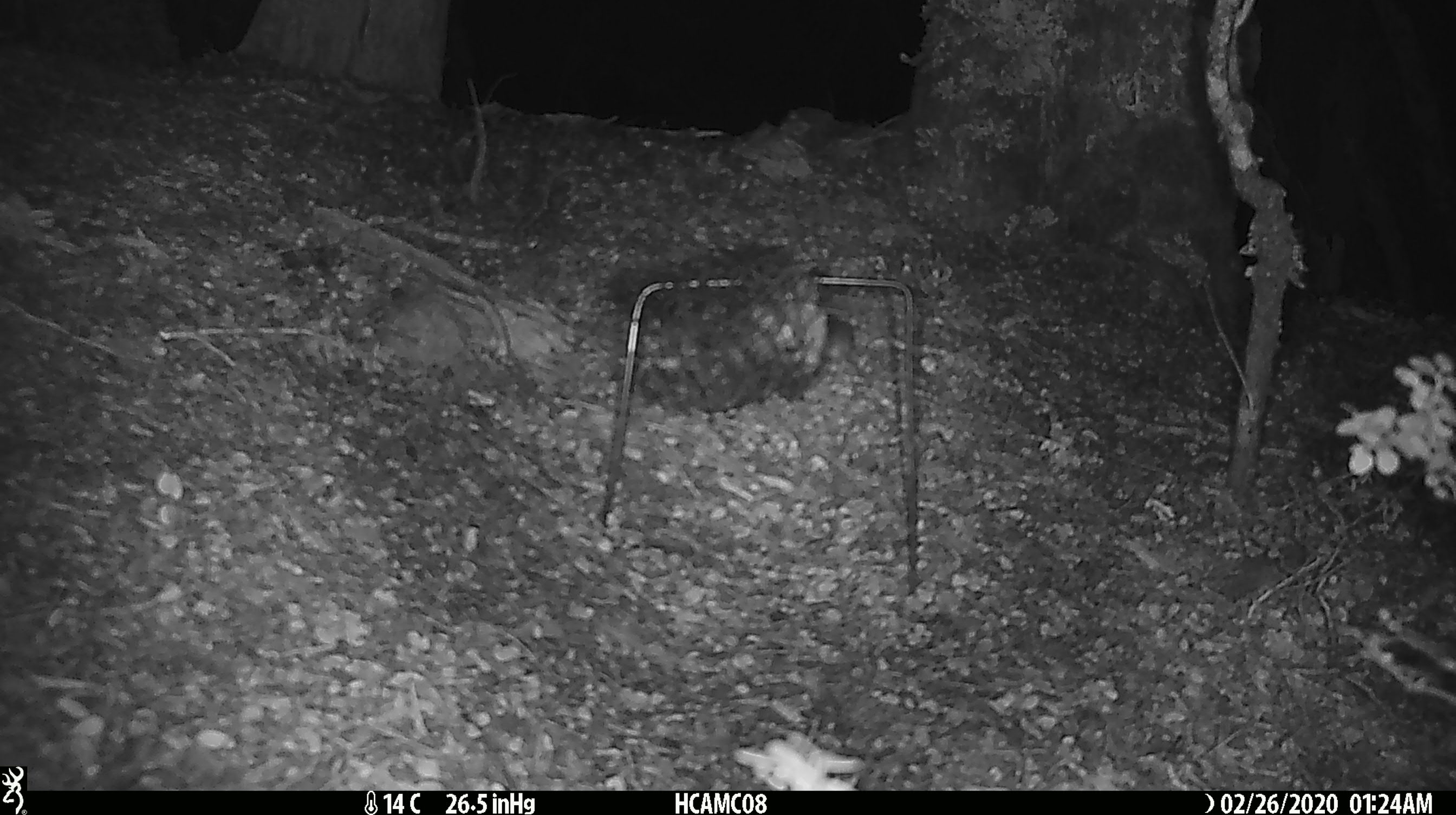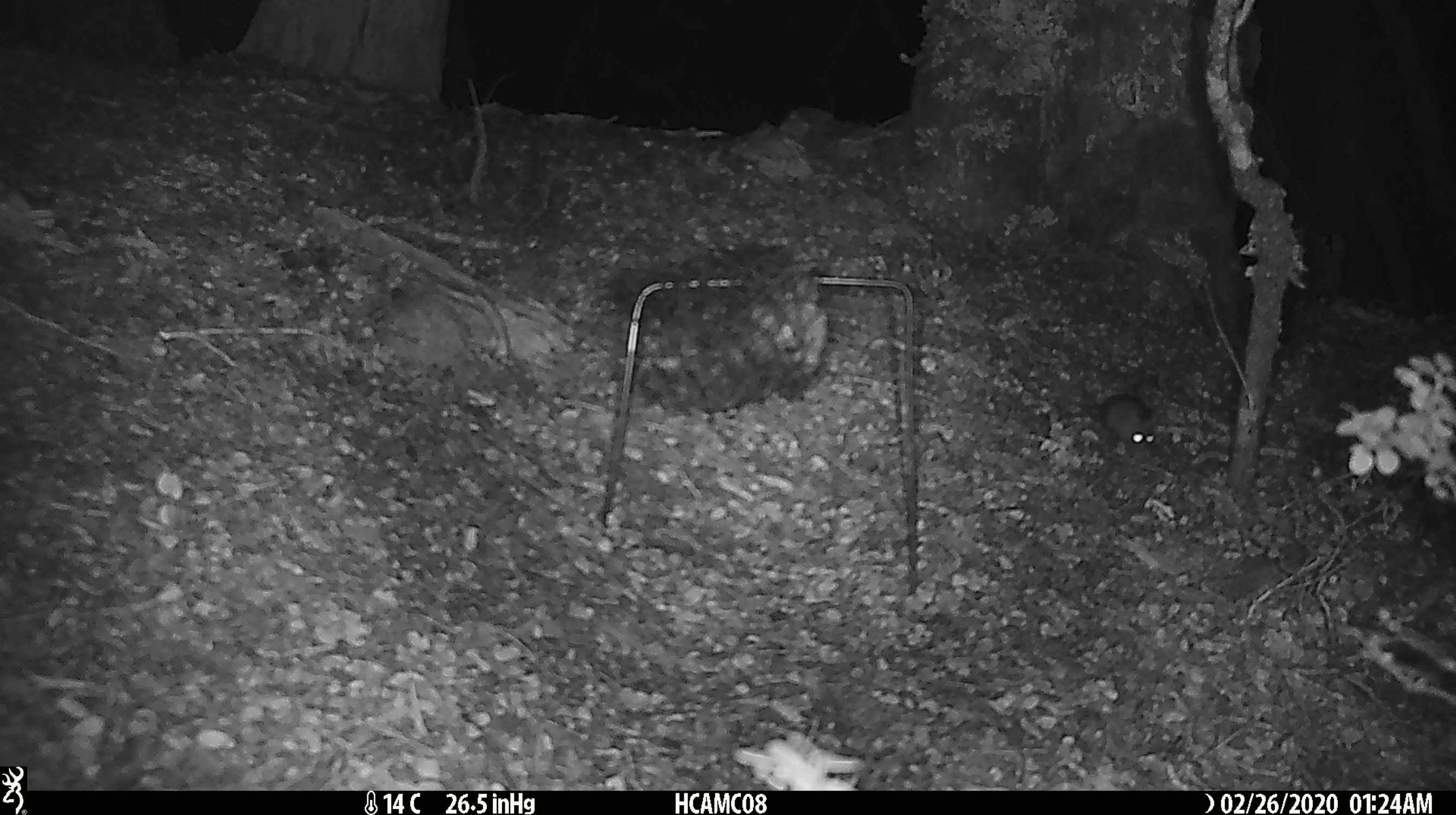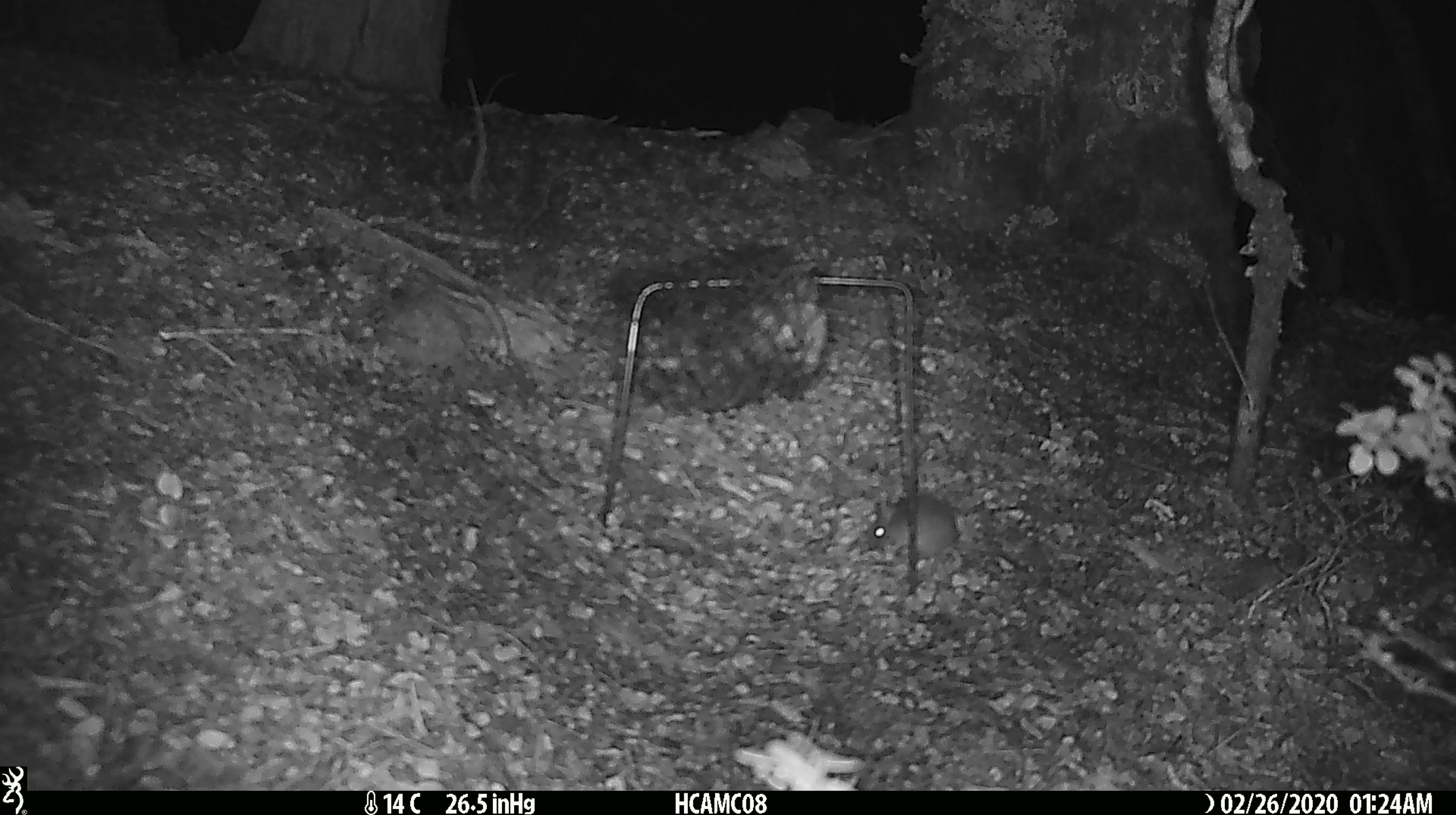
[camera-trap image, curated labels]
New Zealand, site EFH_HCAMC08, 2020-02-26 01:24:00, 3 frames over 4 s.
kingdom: Animalia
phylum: Chordata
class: Mammalia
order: Rodentia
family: Muridae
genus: Mus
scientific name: Mus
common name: mouse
Mouse (Mus).